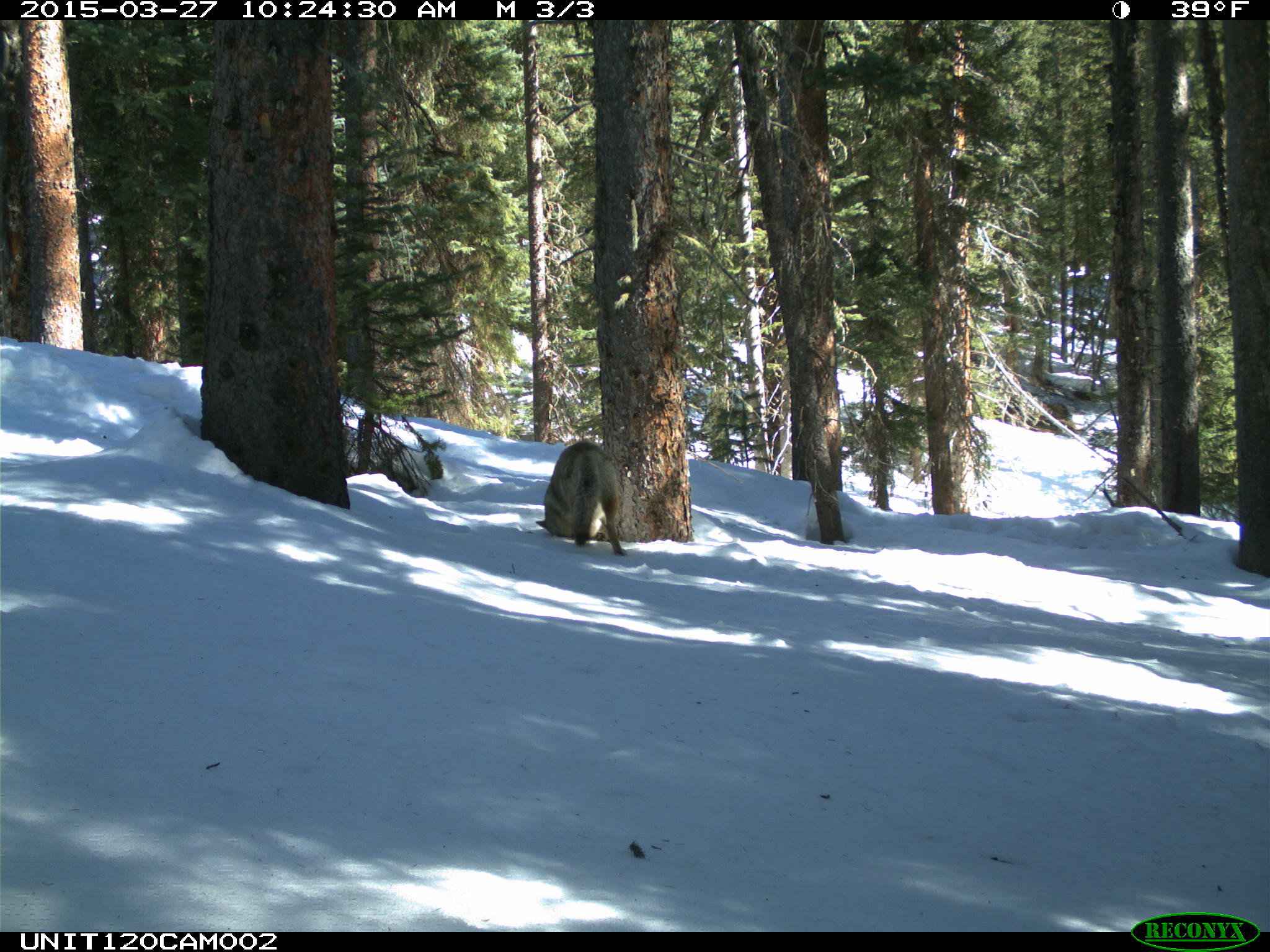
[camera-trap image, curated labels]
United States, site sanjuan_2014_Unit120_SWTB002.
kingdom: Animalia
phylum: Chordata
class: Mammalia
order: Carnivora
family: Canidae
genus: Canis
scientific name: Canis latrans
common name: coyote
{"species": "Canis latrans (coyote)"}